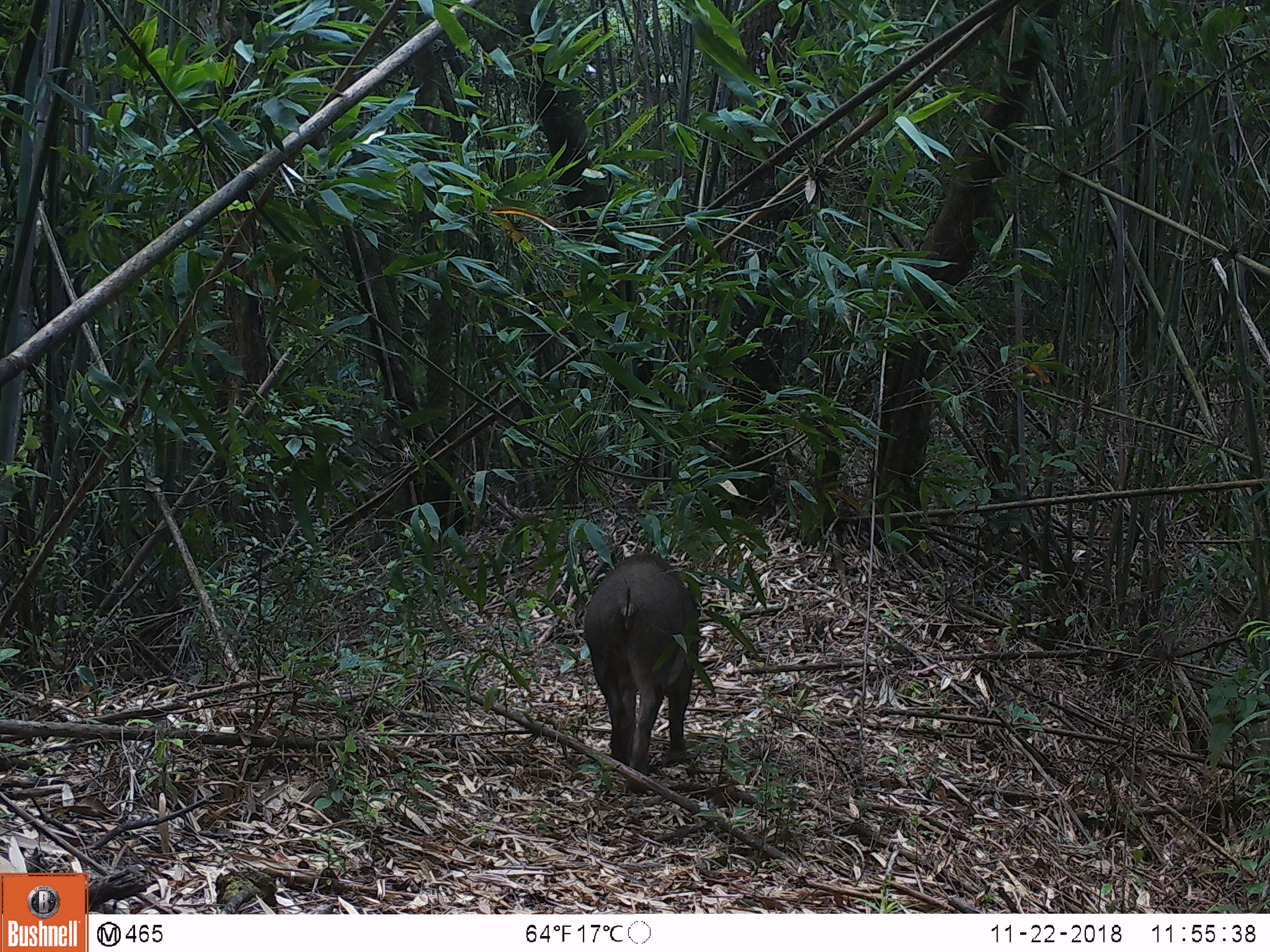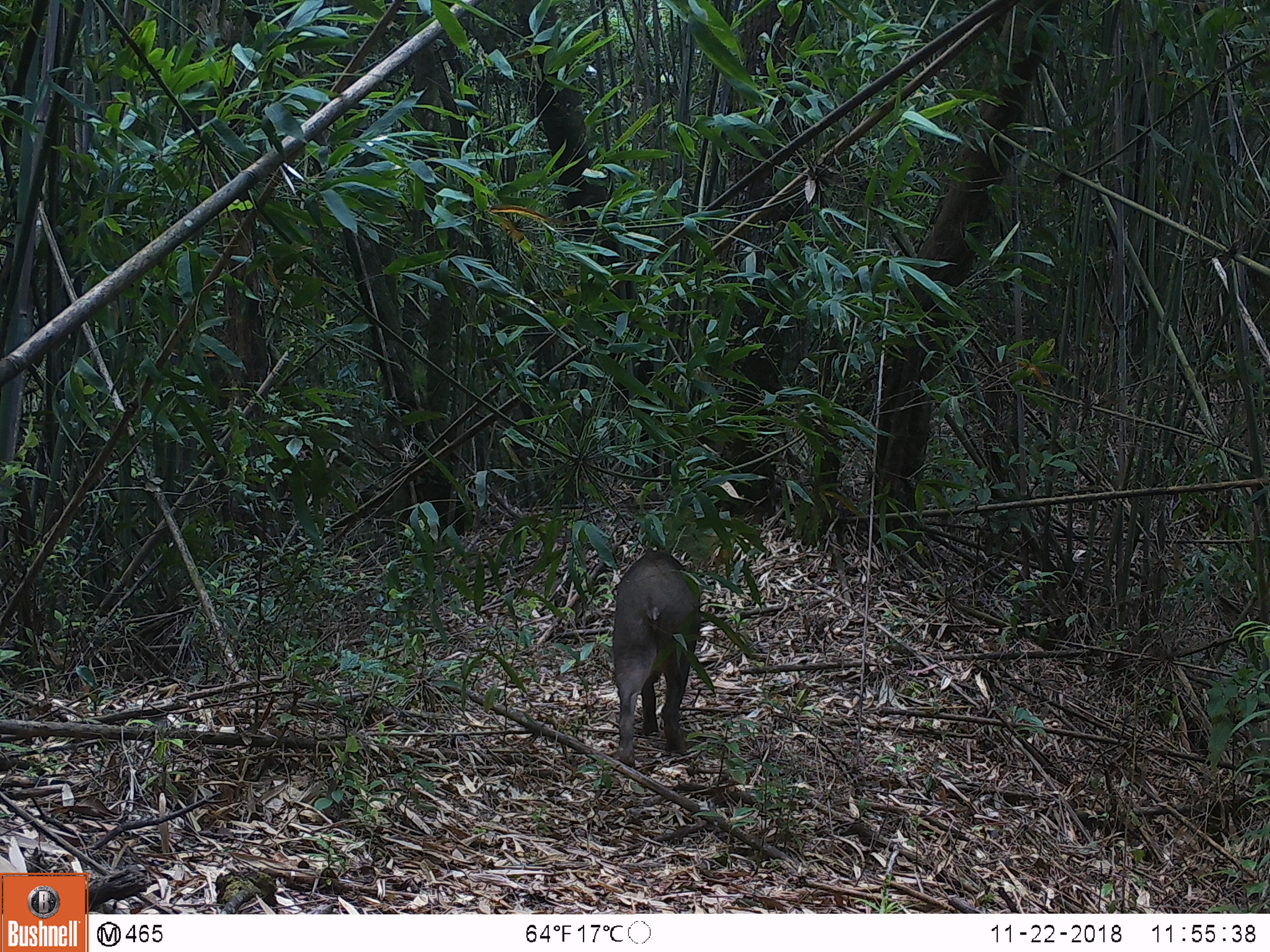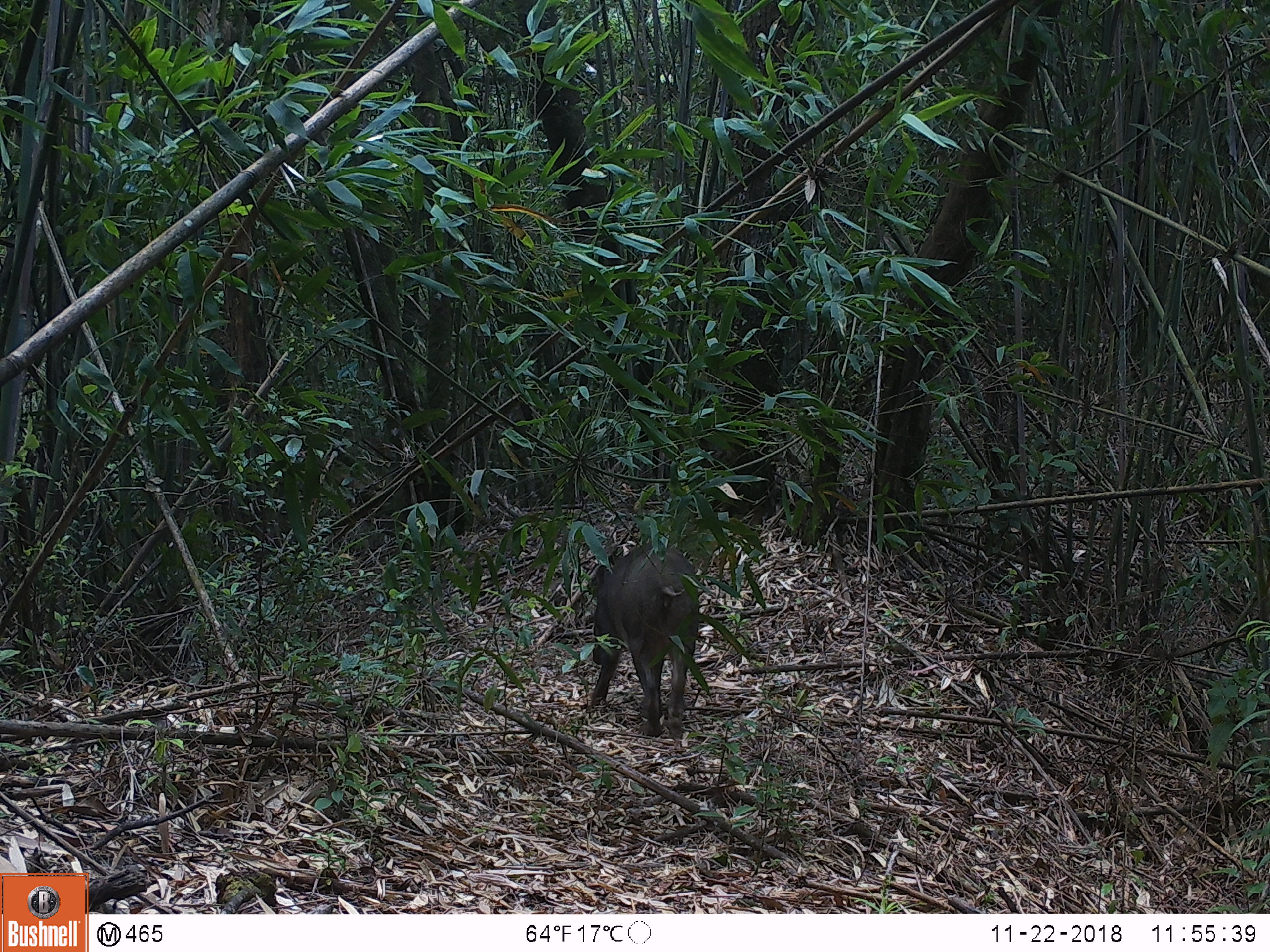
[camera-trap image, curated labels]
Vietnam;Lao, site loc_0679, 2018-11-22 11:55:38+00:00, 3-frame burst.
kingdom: Animalia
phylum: Chordata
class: Mammalia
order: Artiodactyla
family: Suidae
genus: Sus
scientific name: Sus scrofa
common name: eurasian wild pig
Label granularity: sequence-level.